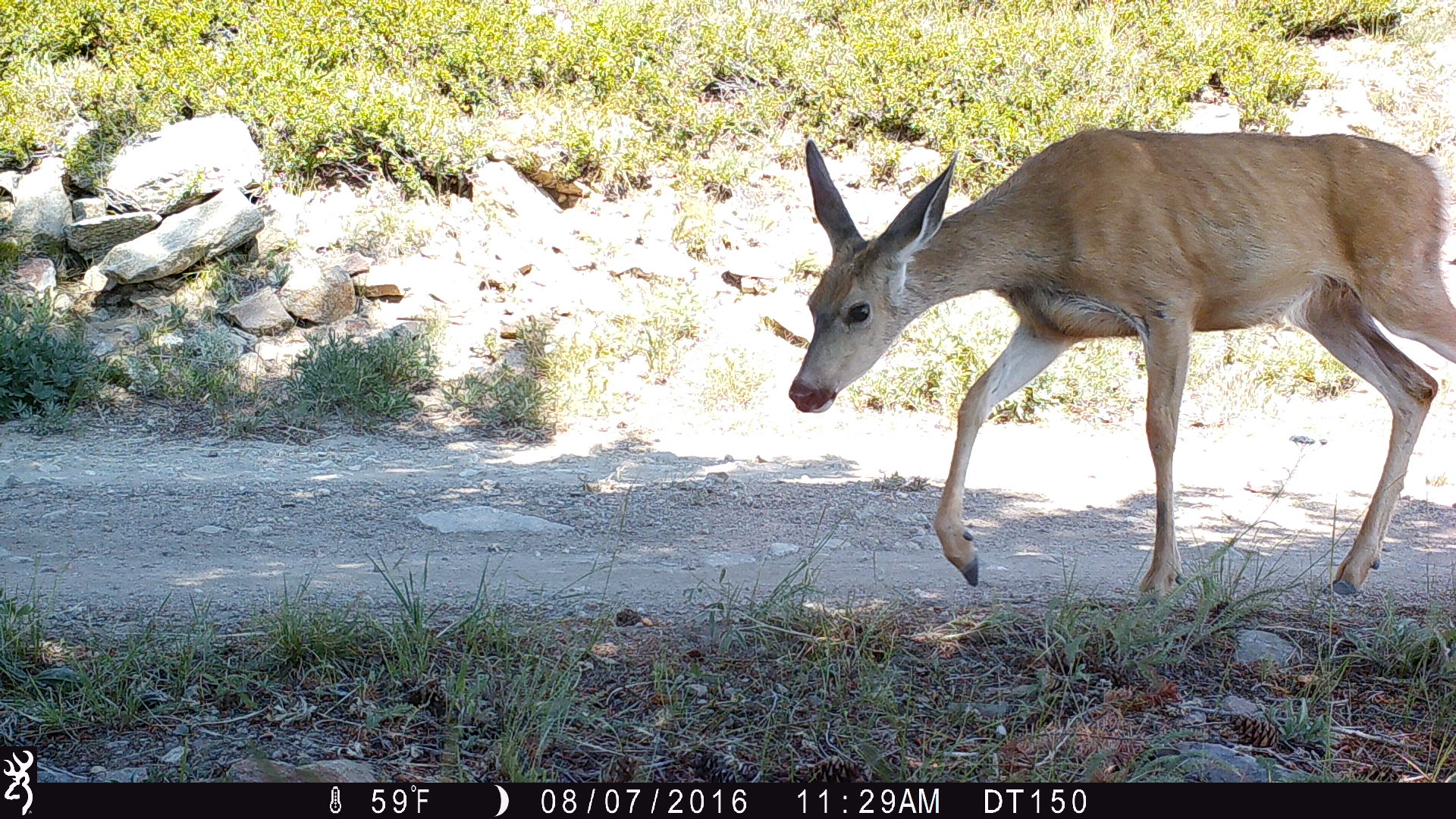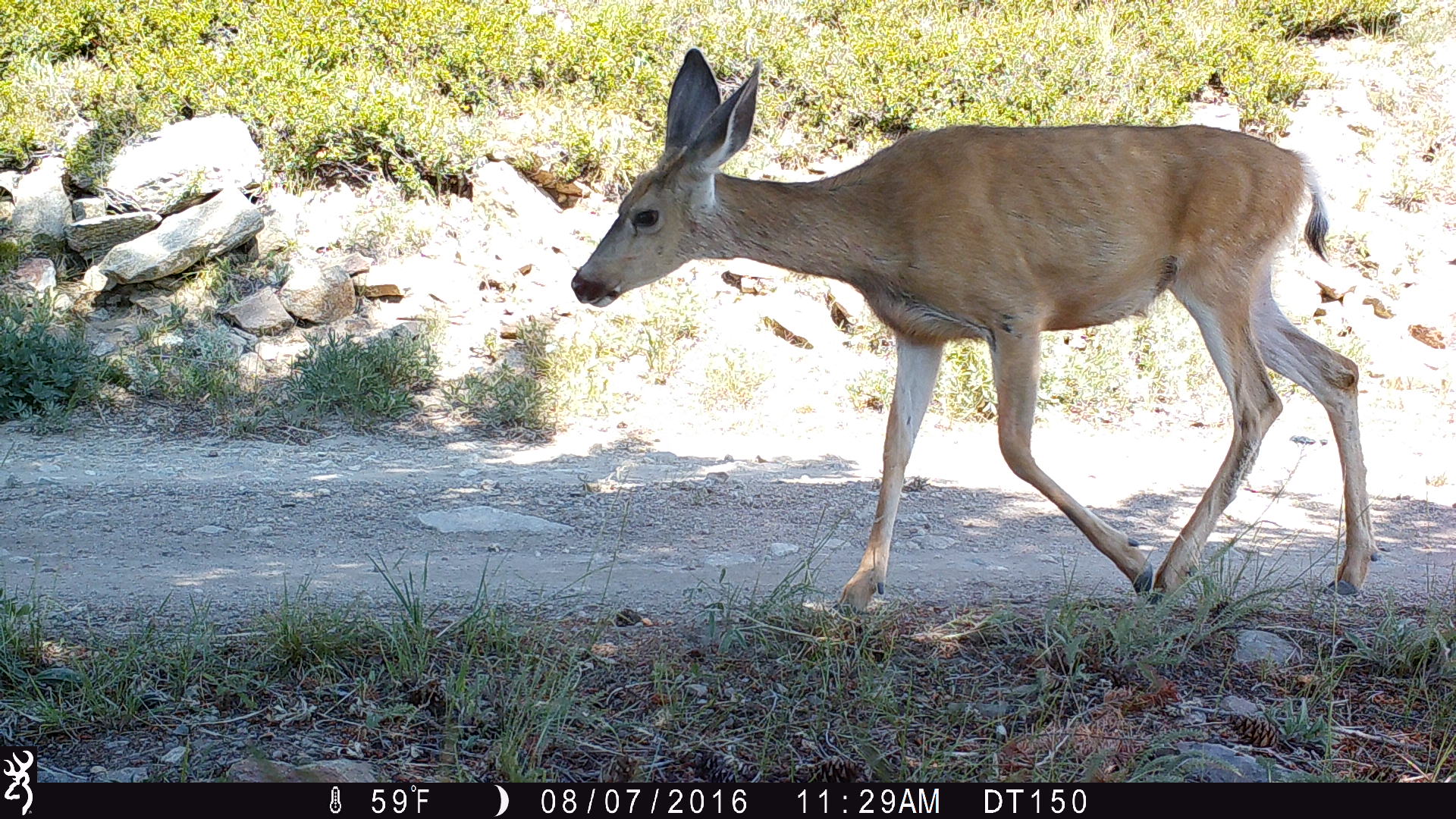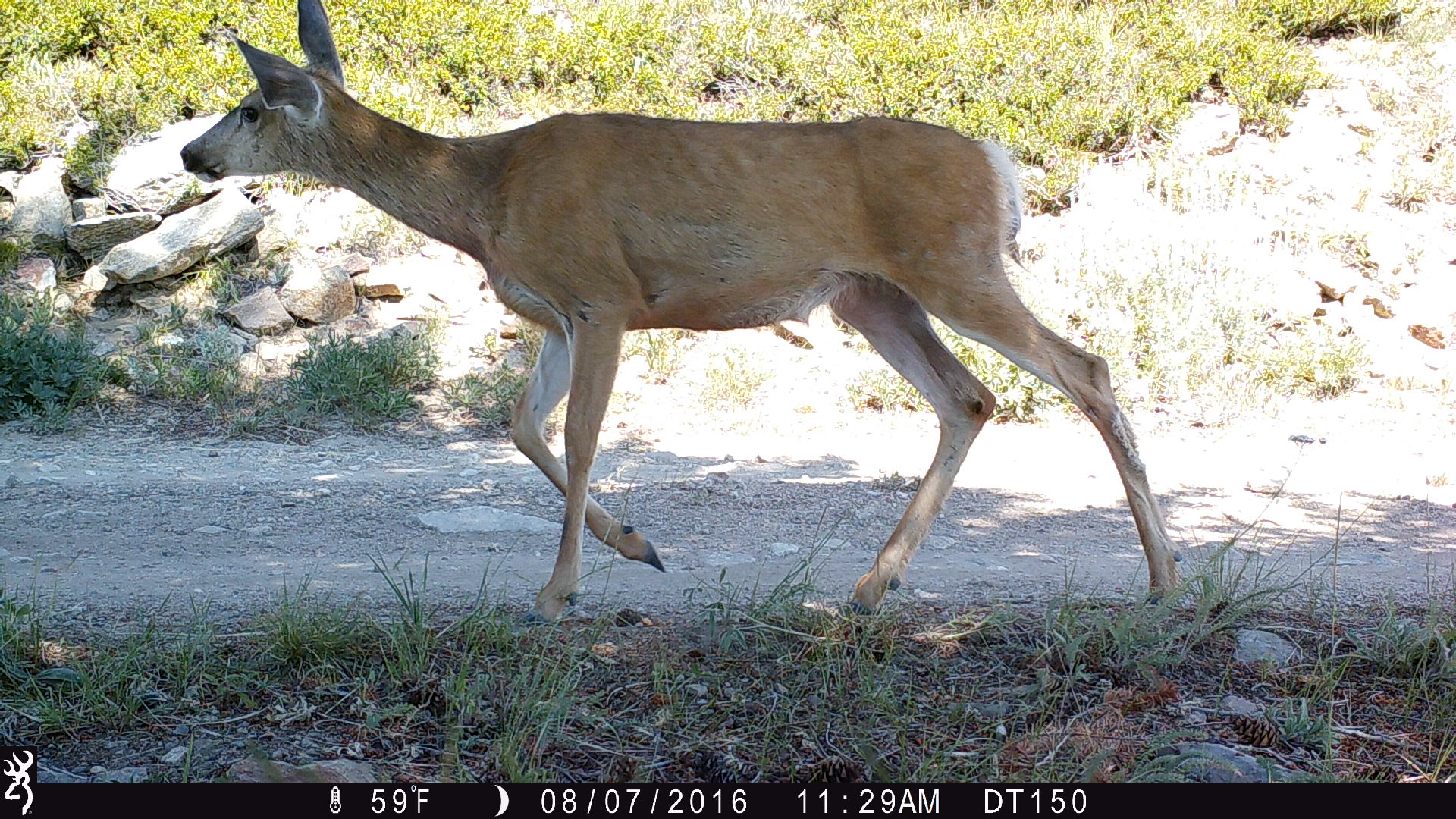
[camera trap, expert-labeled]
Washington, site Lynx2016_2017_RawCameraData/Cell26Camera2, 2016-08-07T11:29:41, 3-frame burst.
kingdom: Animalia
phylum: Chordata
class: Mammalia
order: Artiodactyla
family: Cervidae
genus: Odocoileus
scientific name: Odocoileus hemionus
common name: mule deer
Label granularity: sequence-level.